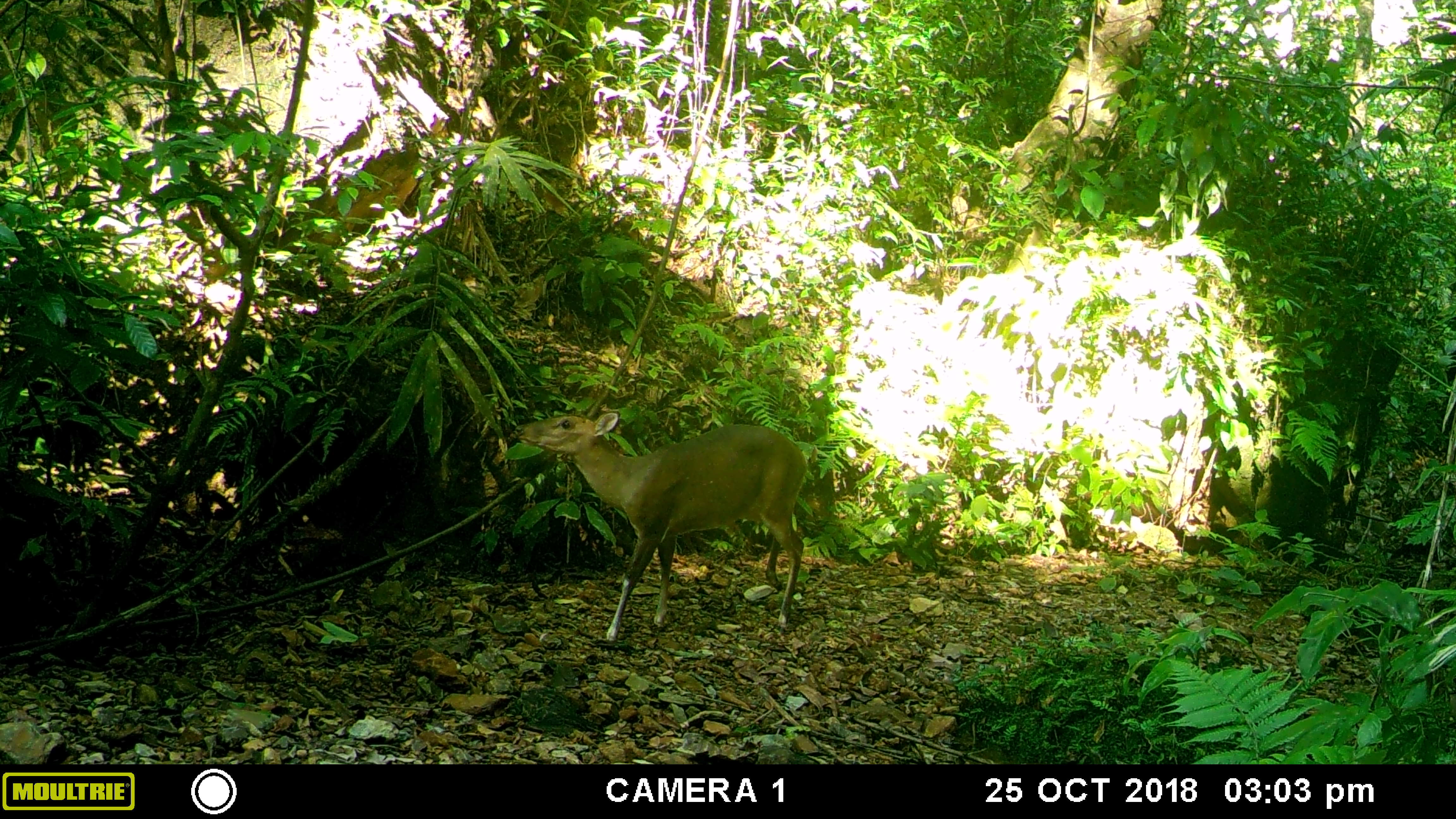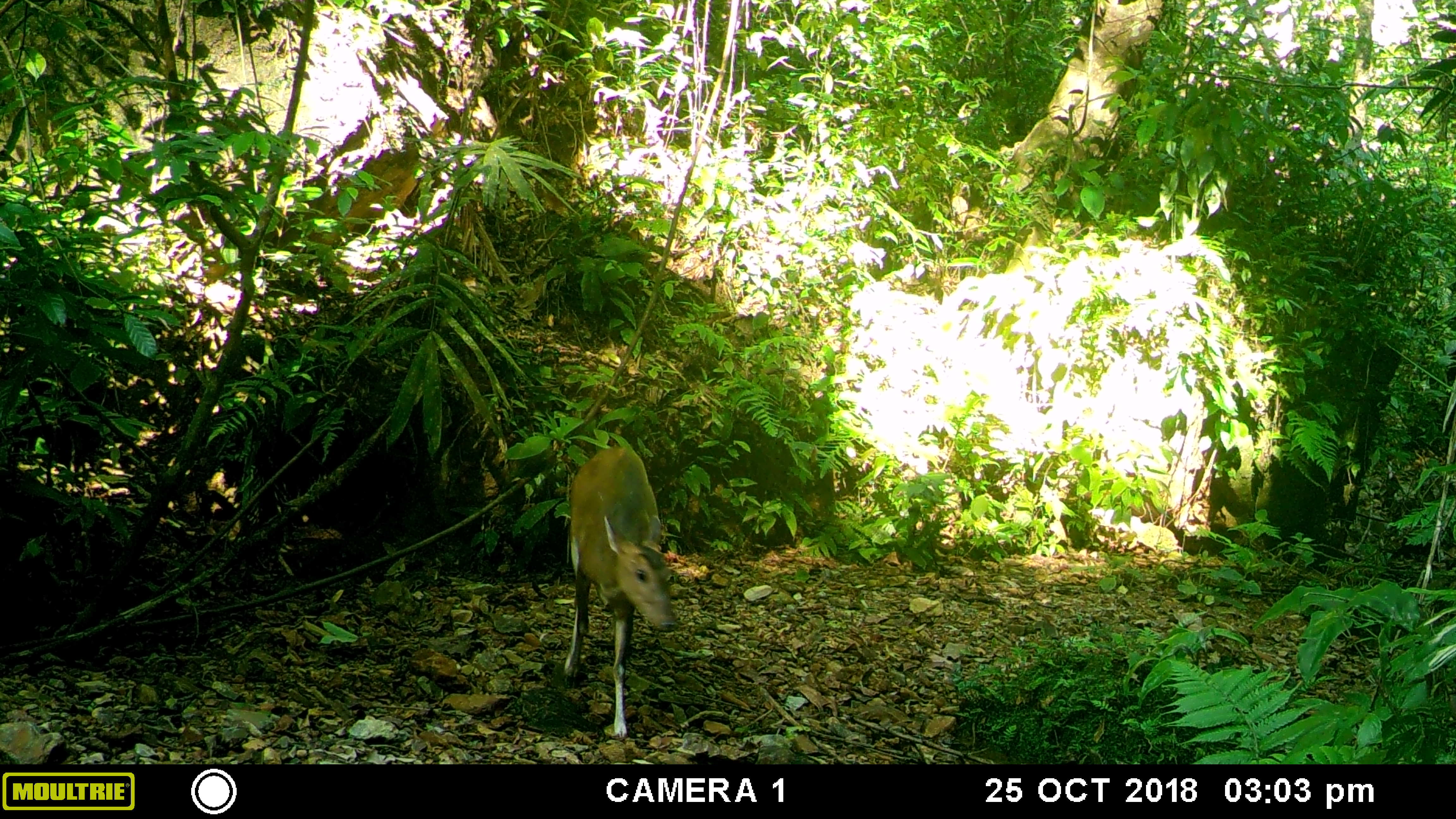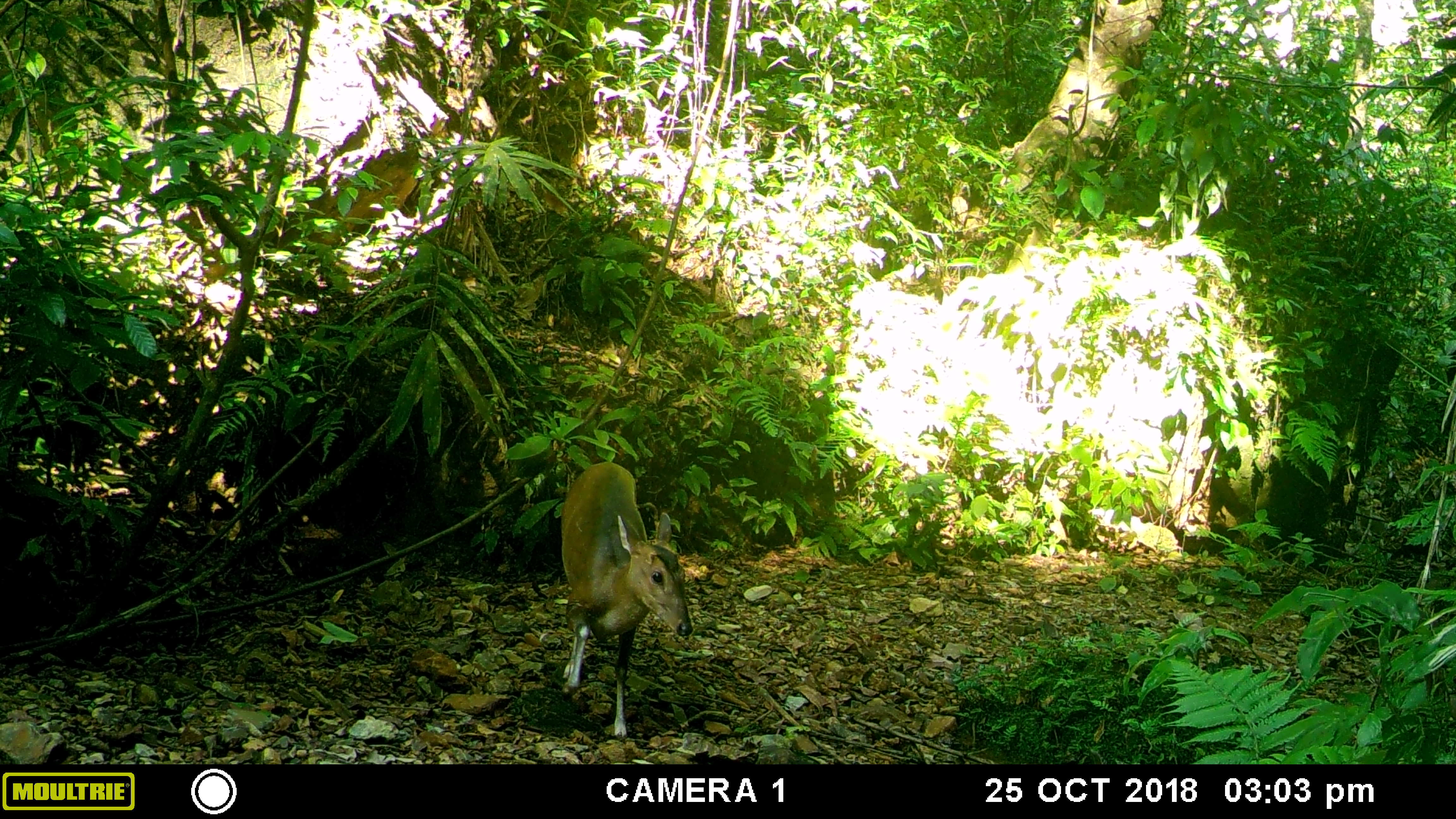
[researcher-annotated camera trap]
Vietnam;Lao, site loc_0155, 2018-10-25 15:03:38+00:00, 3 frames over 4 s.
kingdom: Animalia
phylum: Chordata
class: Mammalia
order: Artiodactyla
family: Cervidae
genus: Muntiacus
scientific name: Muntiacus vuquangensis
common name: large-antlered muntjac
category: large antlered muntjac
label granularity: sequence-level